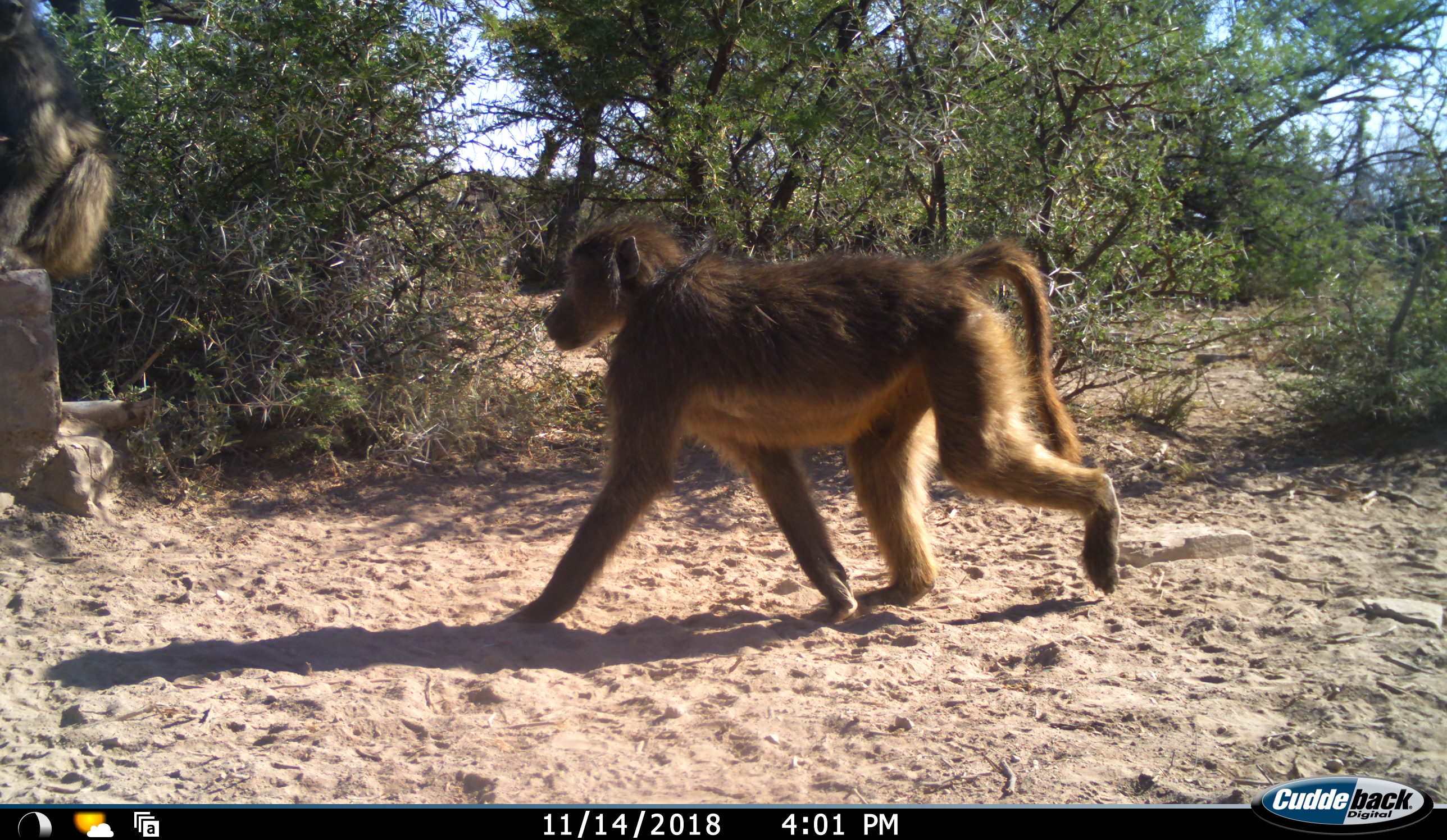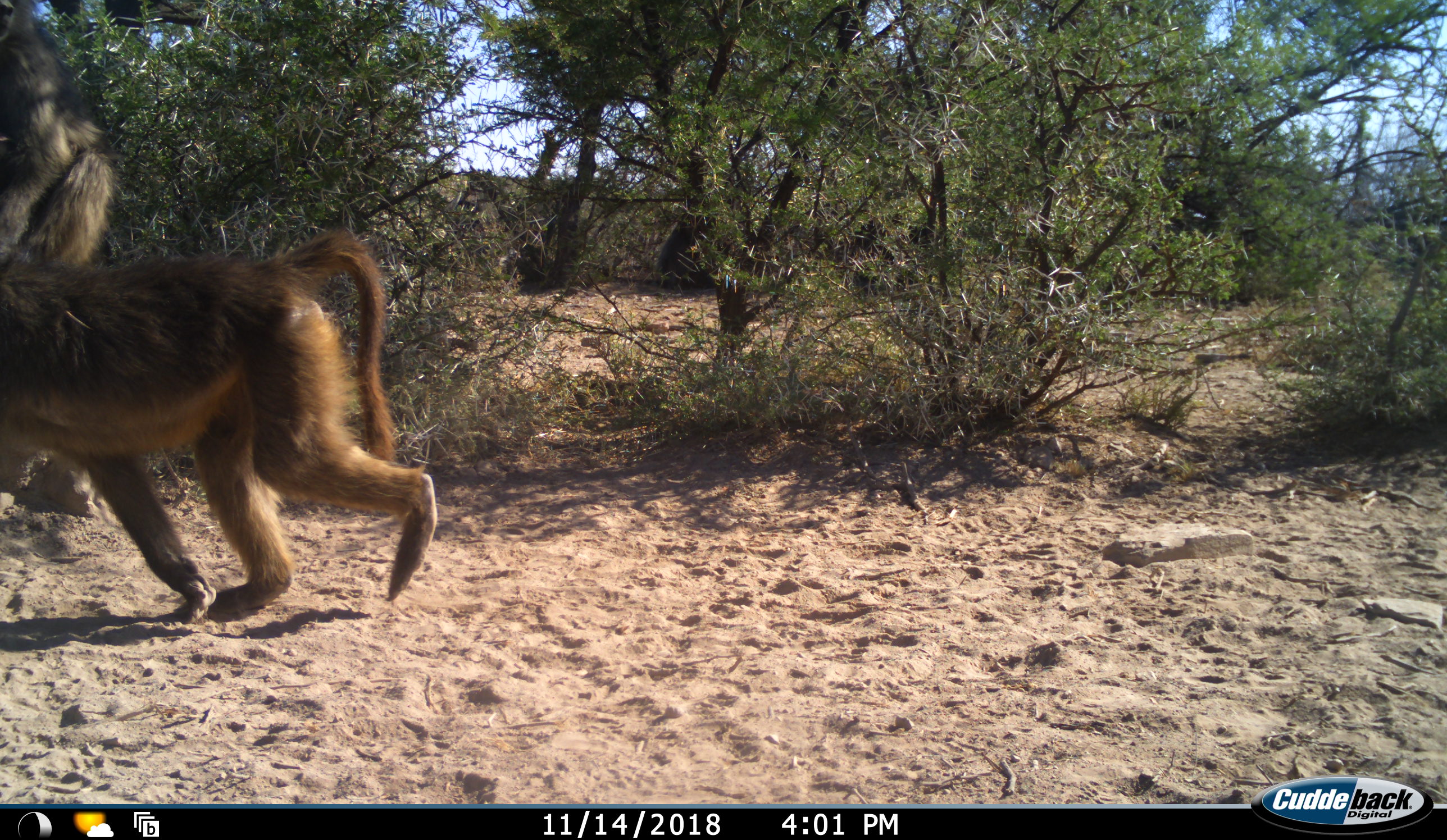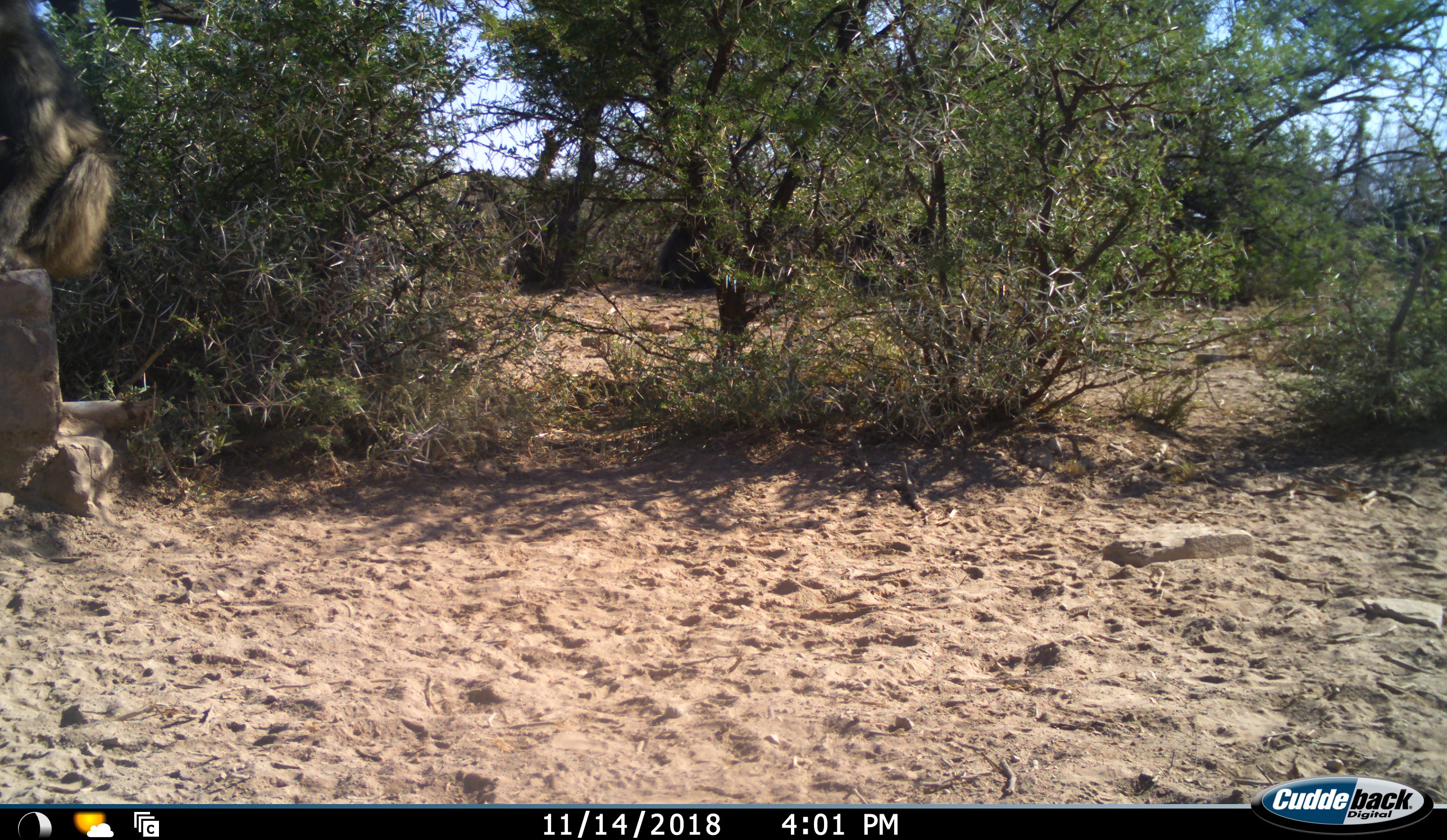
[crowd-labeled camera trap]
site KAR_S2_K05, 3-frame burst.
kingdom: Animalia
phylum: Chordata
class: Mammalia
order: Primates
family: Cercopithecidae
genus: Papio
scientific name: Papio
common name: baboon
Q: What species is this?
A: Baboon (Papio).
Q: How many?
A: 2.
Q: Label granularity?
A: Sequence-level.